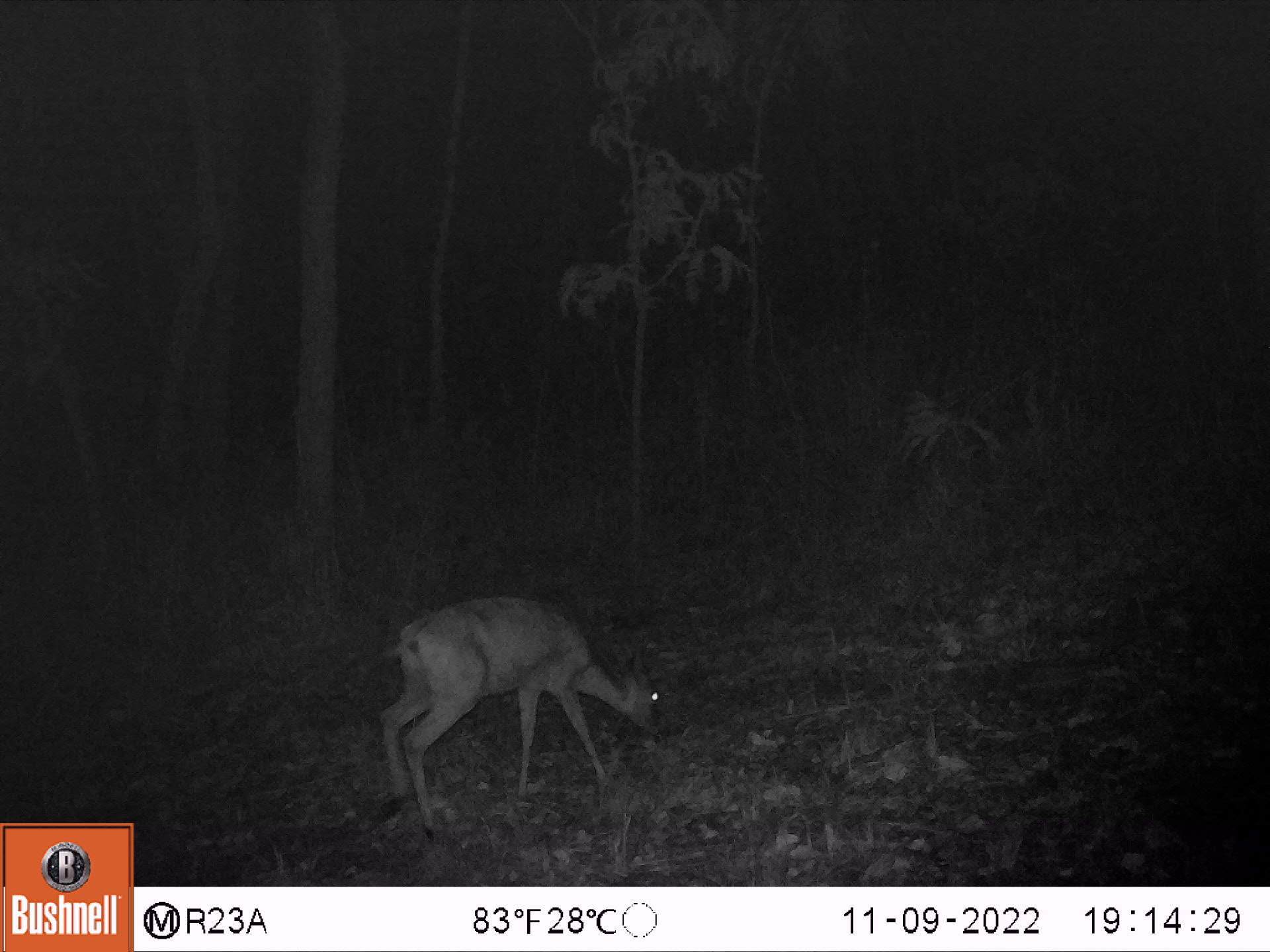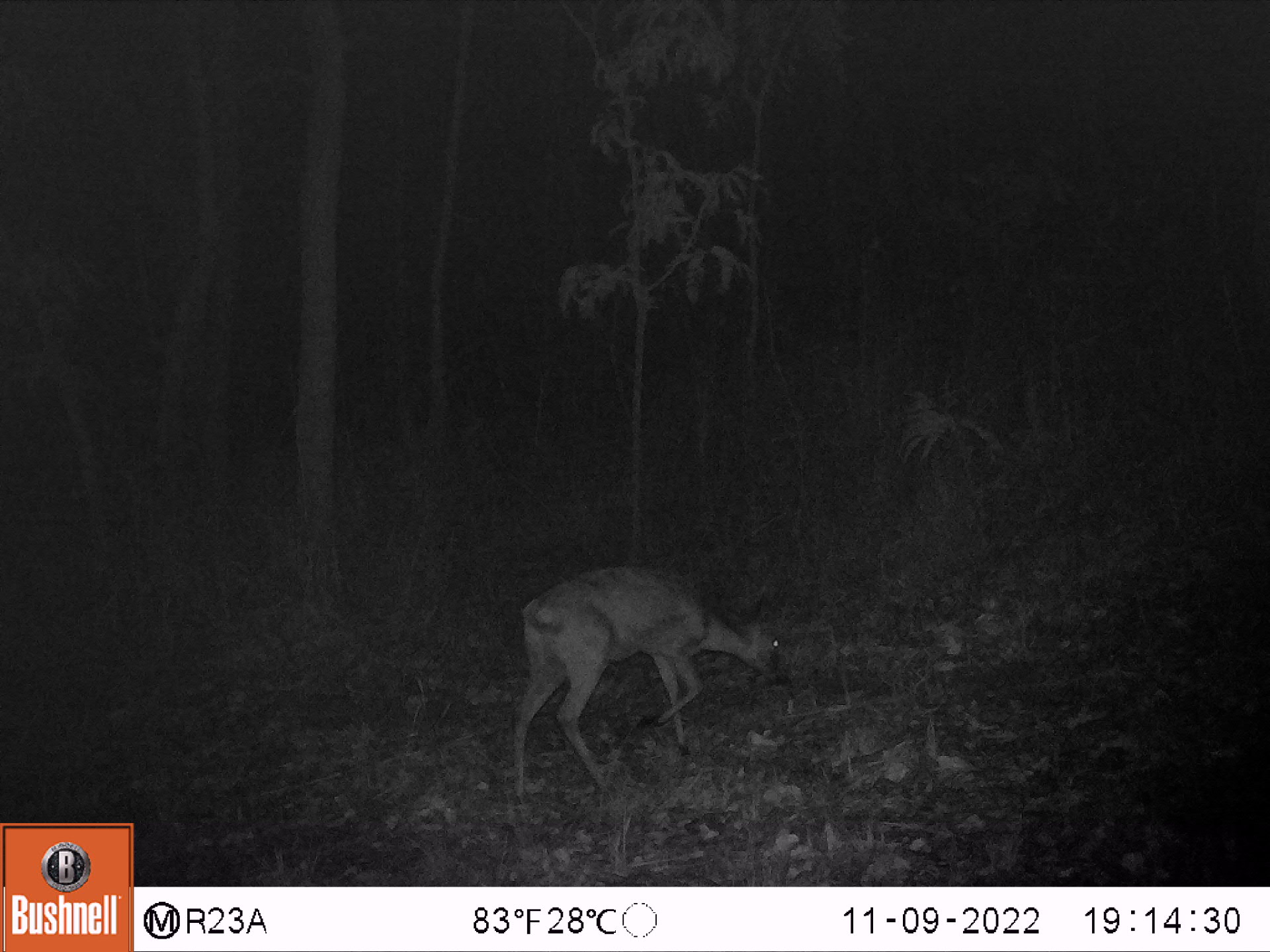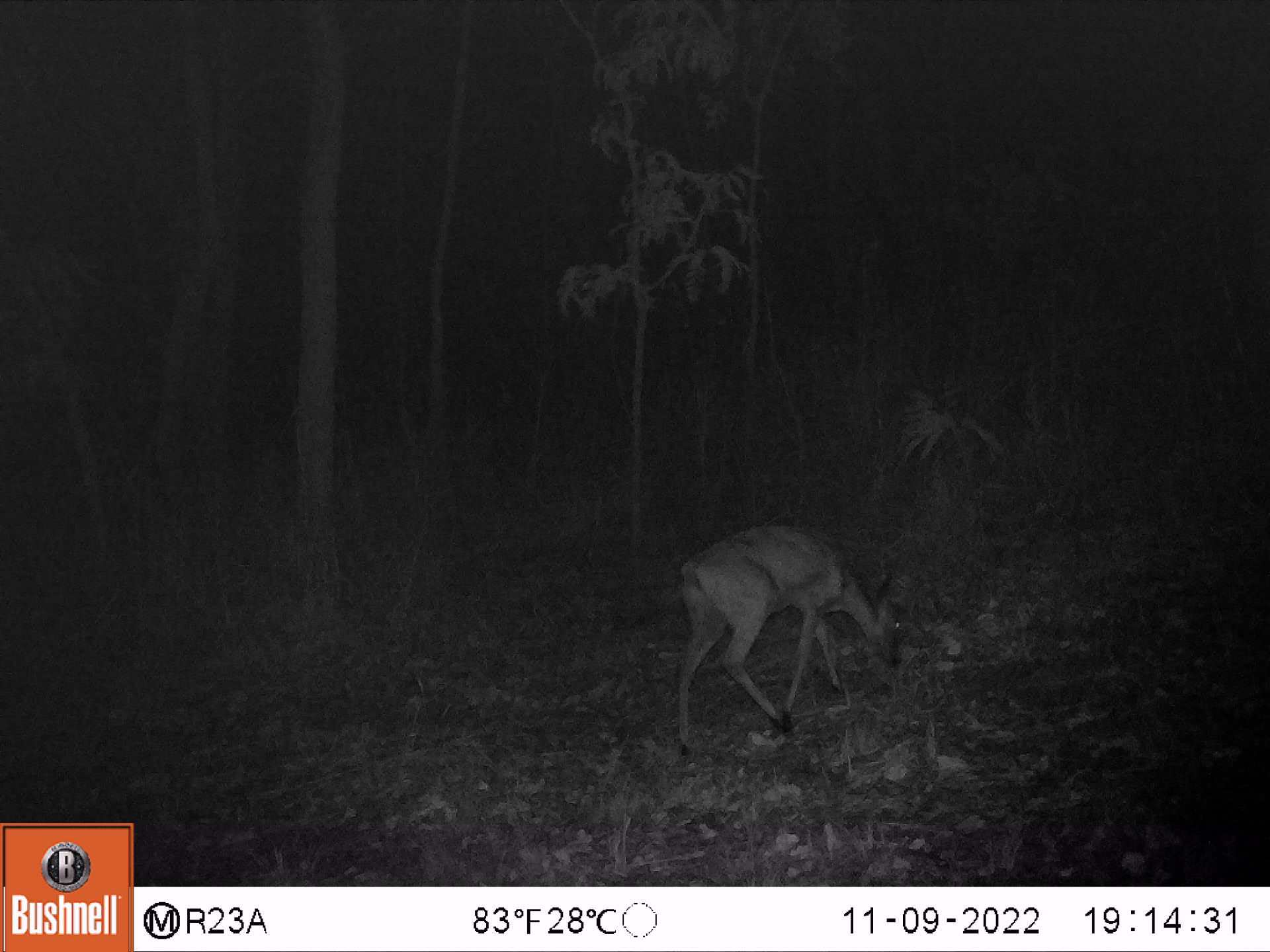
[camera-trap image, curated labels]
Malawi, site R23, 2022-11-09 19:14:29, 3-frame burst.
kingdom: Animalia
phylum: Chordata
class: Mammalia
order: Artiodactyla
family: Bovidae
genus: Sylvicapra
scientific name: Sylvicapra grimmia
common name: common duiker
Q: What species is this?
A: Common duiker (Sylvicapra grimmia).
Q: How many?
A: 1.